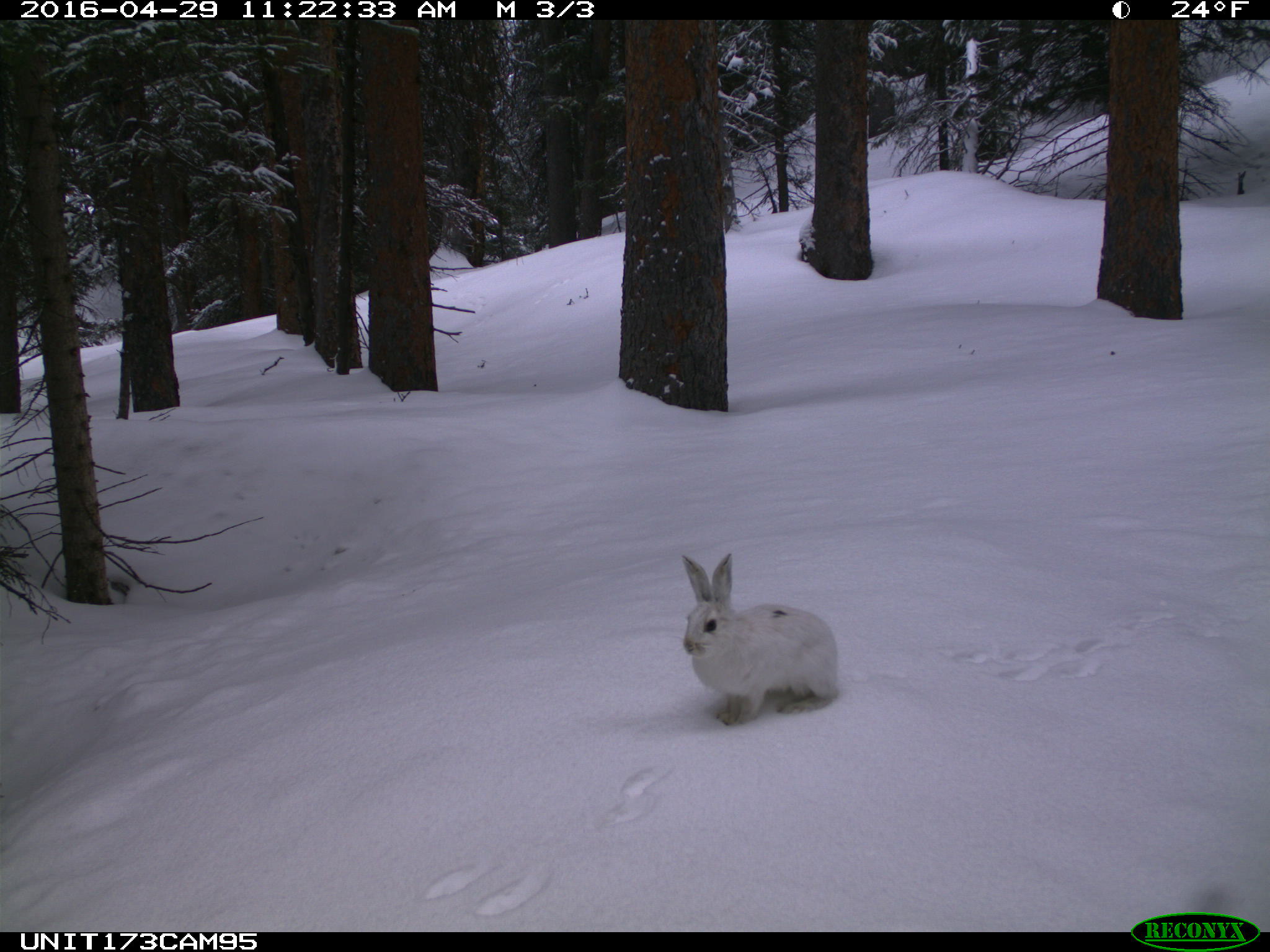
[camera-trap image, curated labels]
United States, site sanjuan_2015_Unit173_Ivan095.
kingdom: Animalia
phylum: Chordata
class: Mammalia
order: Lagomorpha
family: Leporidae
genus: Lepus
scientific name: Lepus americanus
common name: snowshoe hare